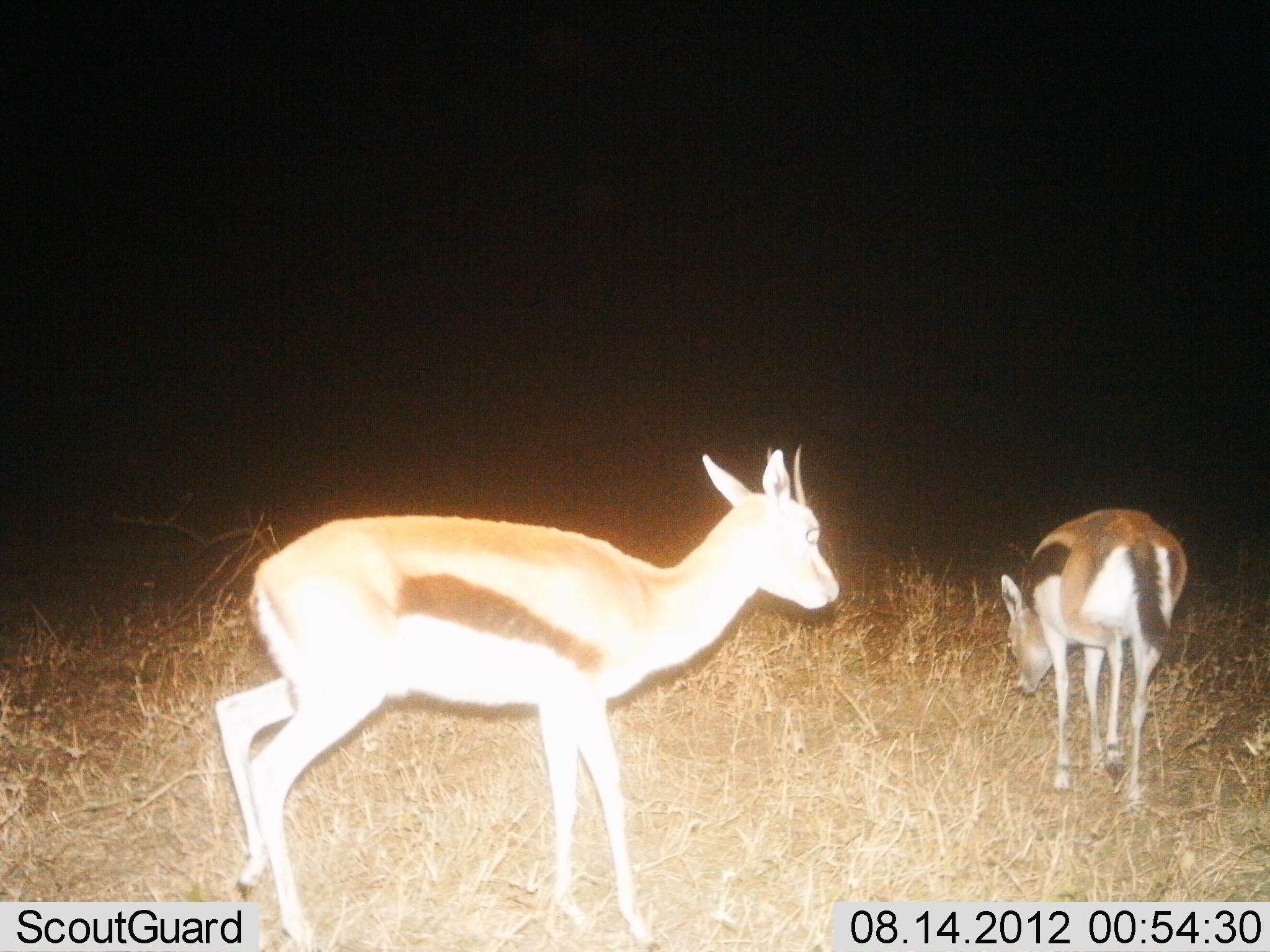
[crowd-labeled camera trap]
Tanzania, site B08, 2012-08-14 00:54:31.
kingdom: Animalia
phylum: Chordata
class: Mammalia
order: Artiodactyla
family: Bovidae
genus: Eudorcas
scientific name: Eudorcas thomsonii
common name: thomson's gazelle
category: gazellethomsons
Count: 2.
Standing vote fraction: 40%.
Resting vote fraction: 0%.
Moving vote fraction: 60%.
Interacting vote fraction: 0%.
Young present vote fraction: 0%.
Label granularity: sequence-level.